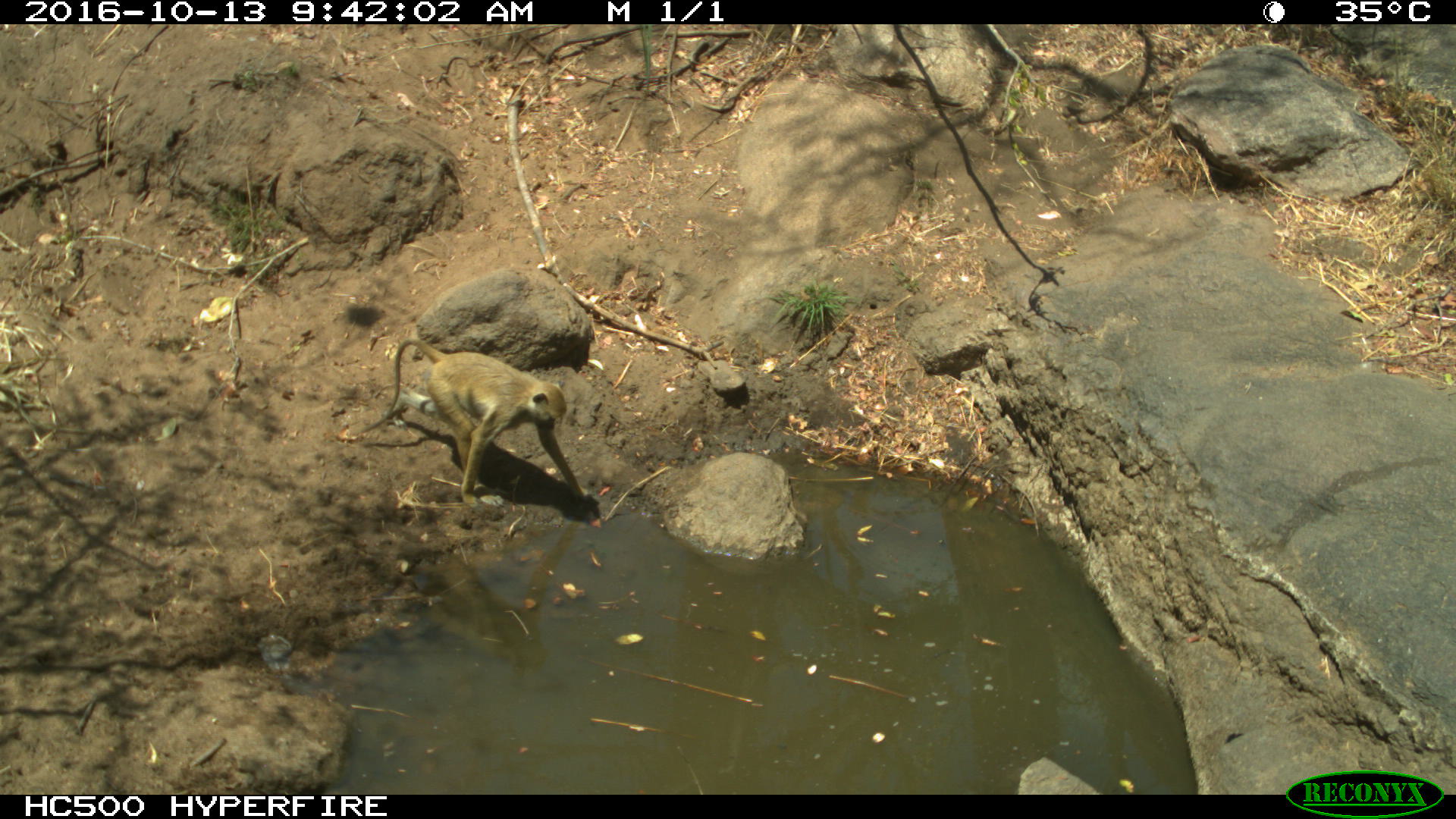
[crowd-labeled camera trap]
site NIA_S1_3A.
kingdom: Animalia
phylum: Chordata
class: Mammalia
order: Primates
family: Cercopithecidae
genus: Papio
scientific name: Papio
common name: baboon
Baboon (Papio), count 1. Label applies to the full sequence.